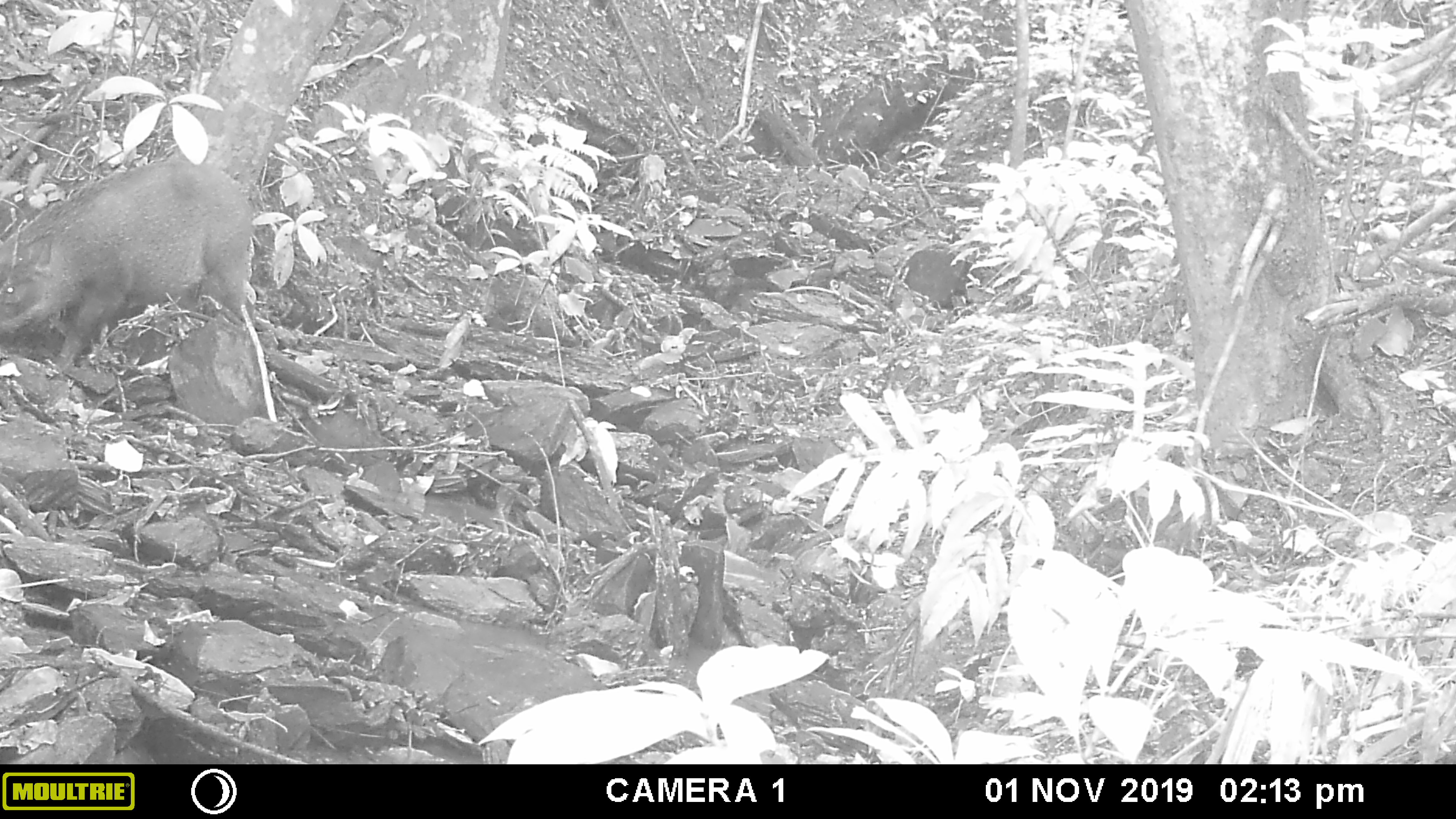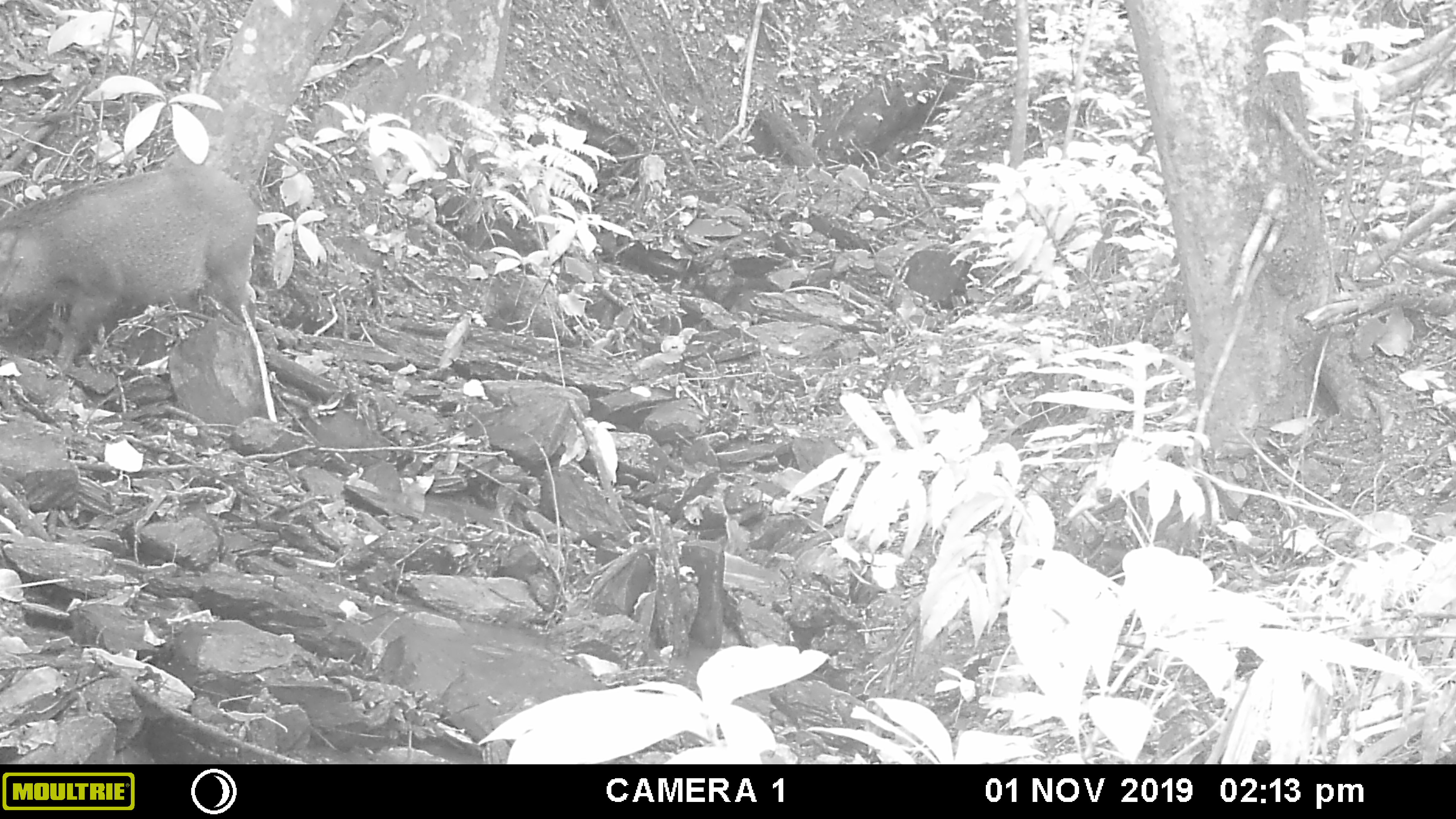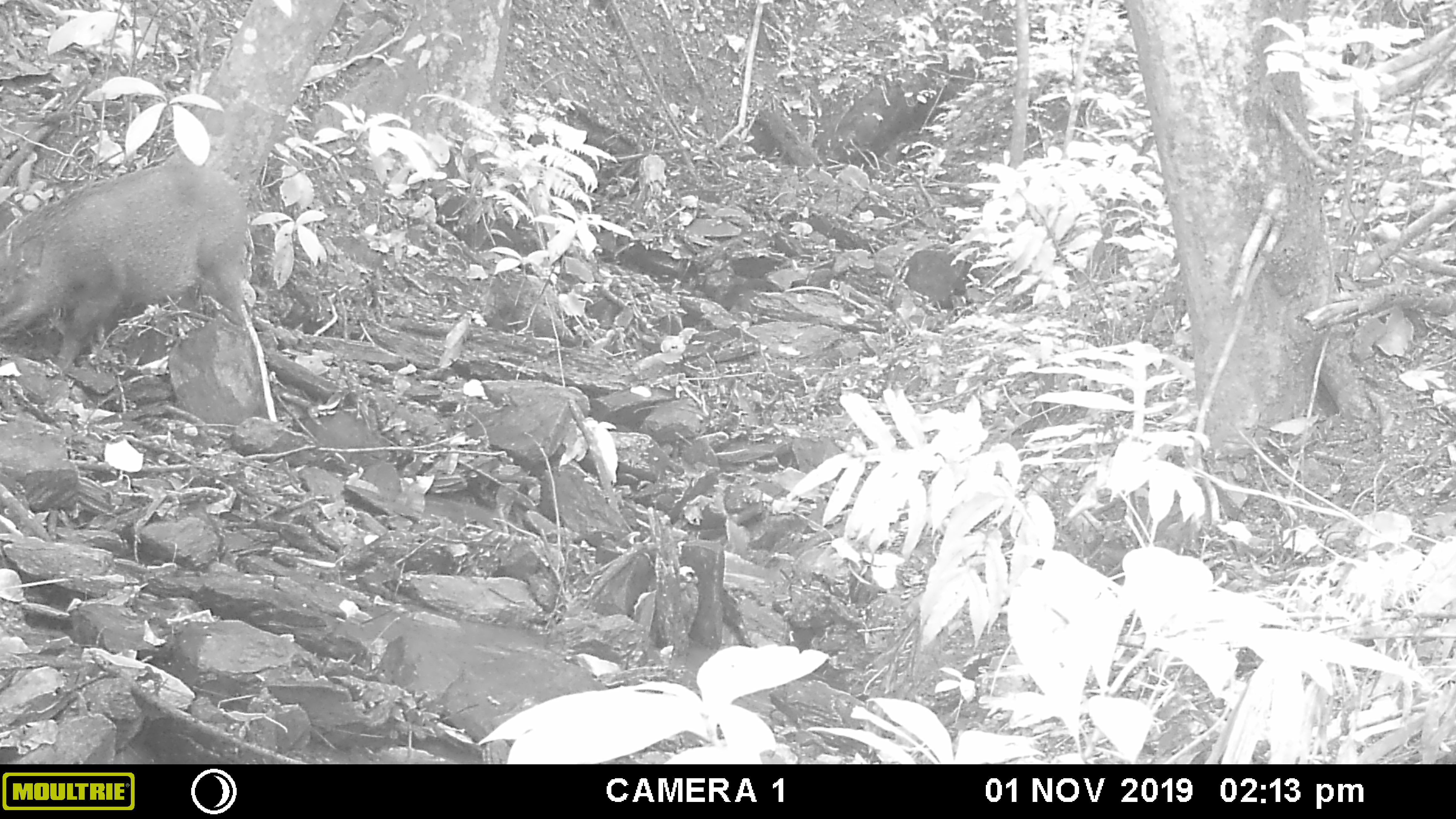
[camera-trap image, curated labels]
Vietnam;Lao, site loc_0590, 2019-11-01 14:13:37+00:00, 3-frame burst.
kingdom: Animalia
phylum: Chordata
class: Mammalia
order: Artiodactyla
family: Suidae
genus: Sus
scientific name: Sus scrofa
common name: eurasian wild pig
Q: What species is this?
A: Eurasian wild pig (Sus scrofa).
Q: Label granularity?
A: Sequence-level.